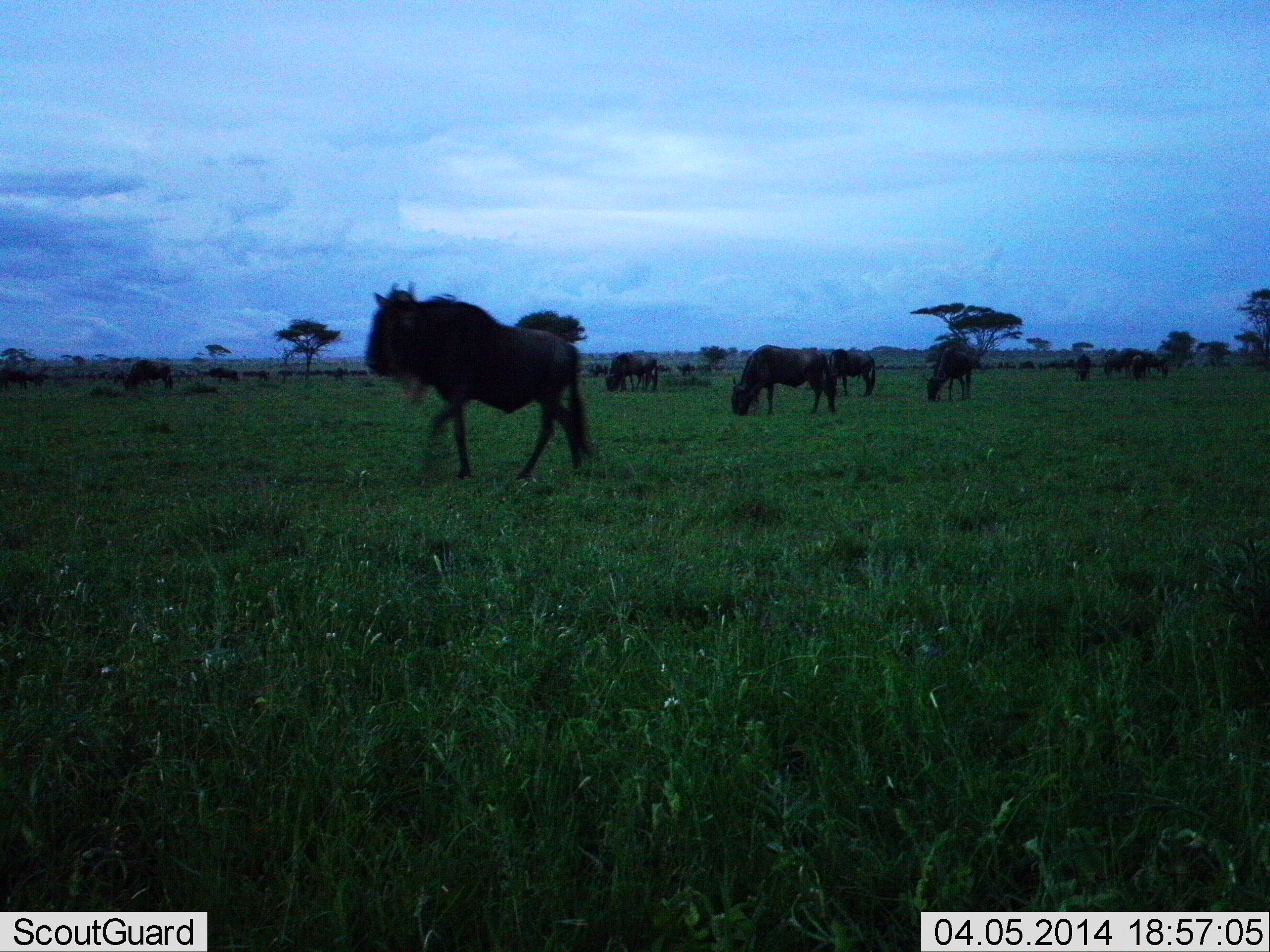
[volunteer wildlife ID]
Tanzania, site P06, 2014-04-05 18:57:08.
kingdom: Animalia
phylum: Chordata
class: Mammalia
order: Artiodactyla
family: Bovidae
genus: Connochaetes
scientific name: Connochaetes taurinus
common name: blue wildebeest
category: wildebeest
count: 11-50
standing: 33%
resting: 5%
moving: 76%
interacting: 0%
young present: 0%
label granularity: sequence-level